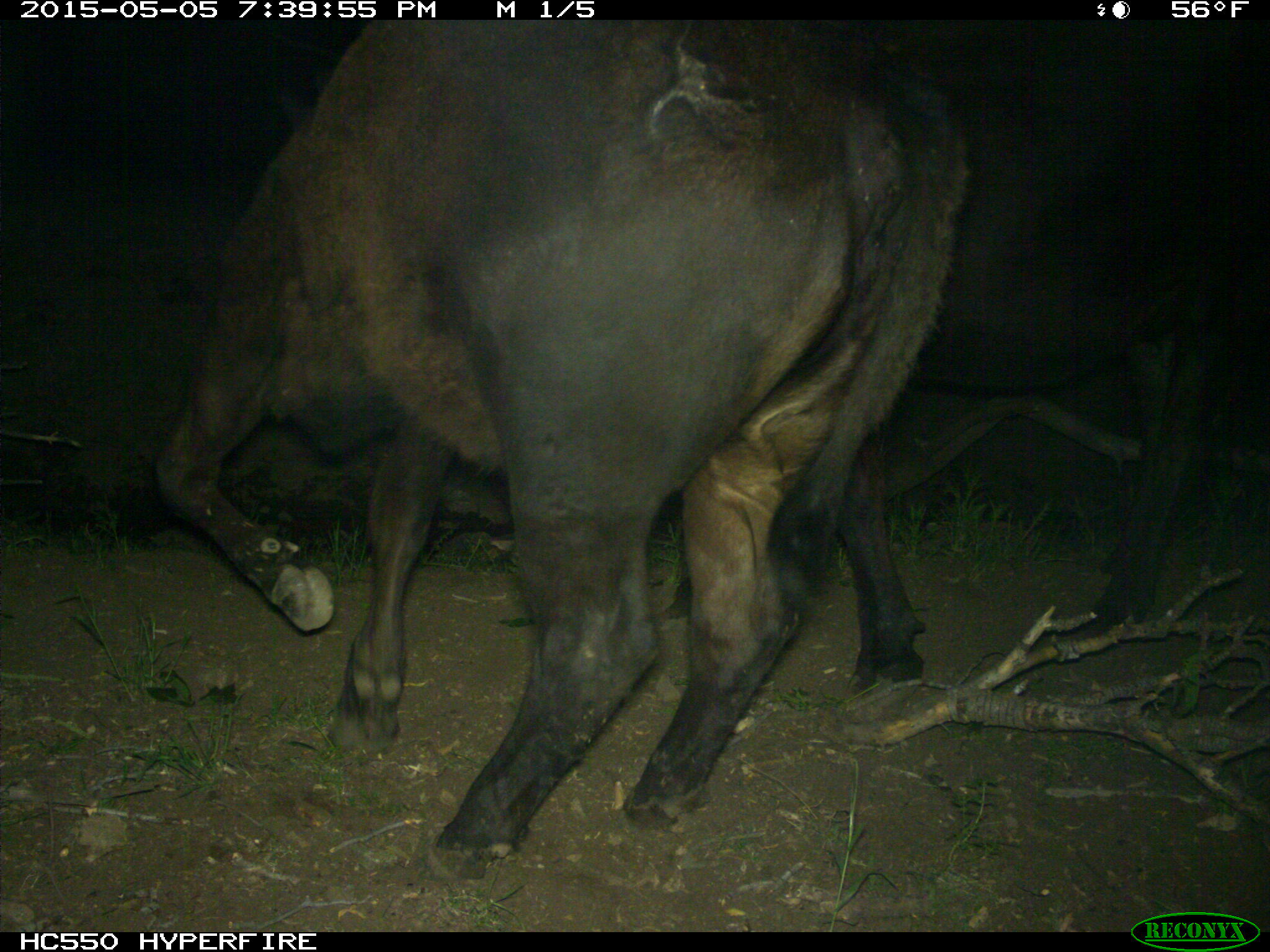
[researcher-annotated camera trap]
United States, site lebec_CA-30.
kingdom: Animalia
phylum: Chordata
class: Mammalia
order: Artiodactyla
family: Bovidae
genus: Bos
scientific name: Bos taurus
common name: domestic cow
Bos taurus (domestic cow).